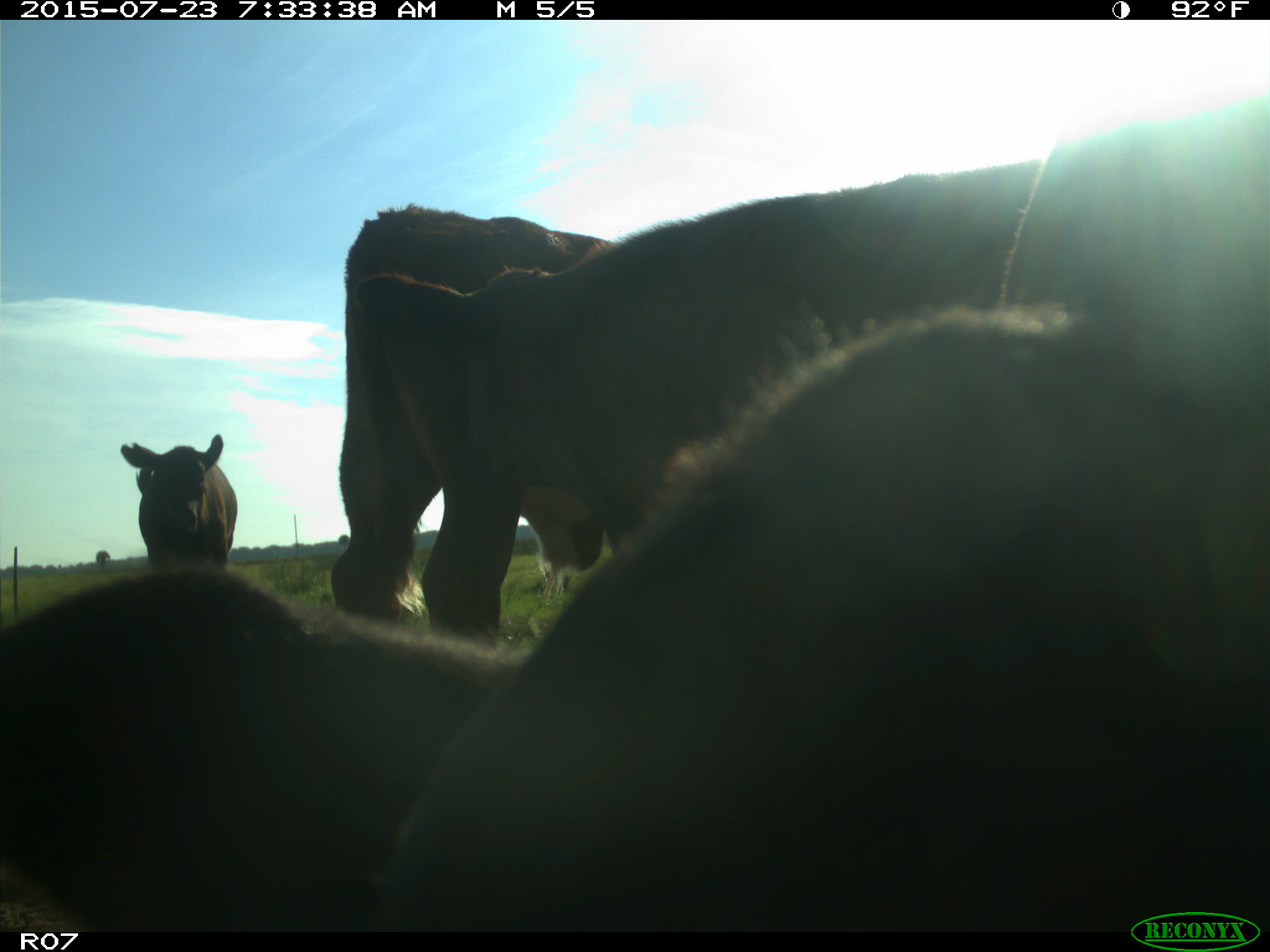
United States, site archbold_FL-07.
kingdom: Animalia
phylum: Chordata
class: Mammalia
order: Artiodactyla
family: Bovidae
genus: Bos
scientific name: Bos taurus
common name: domestic cow